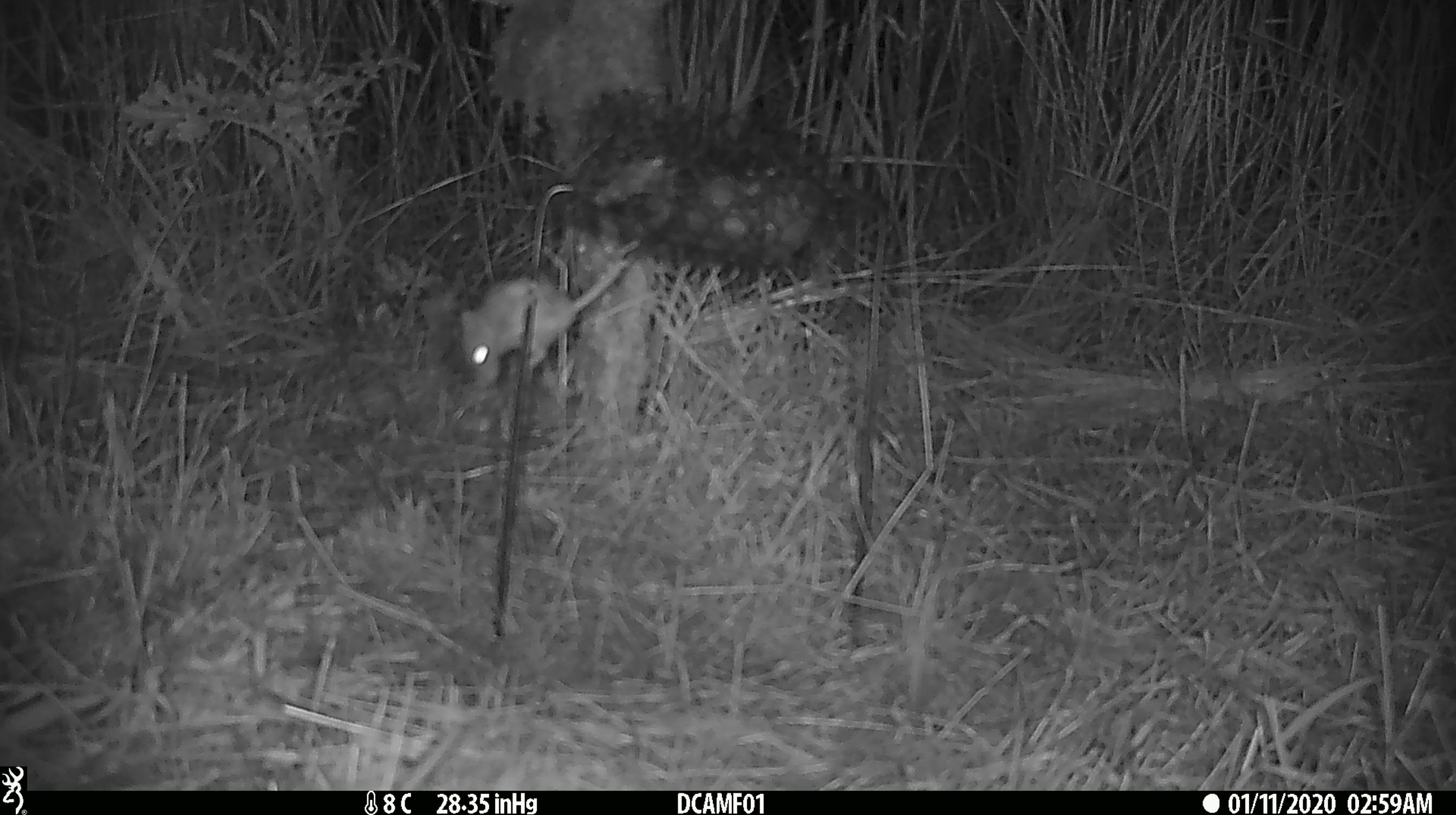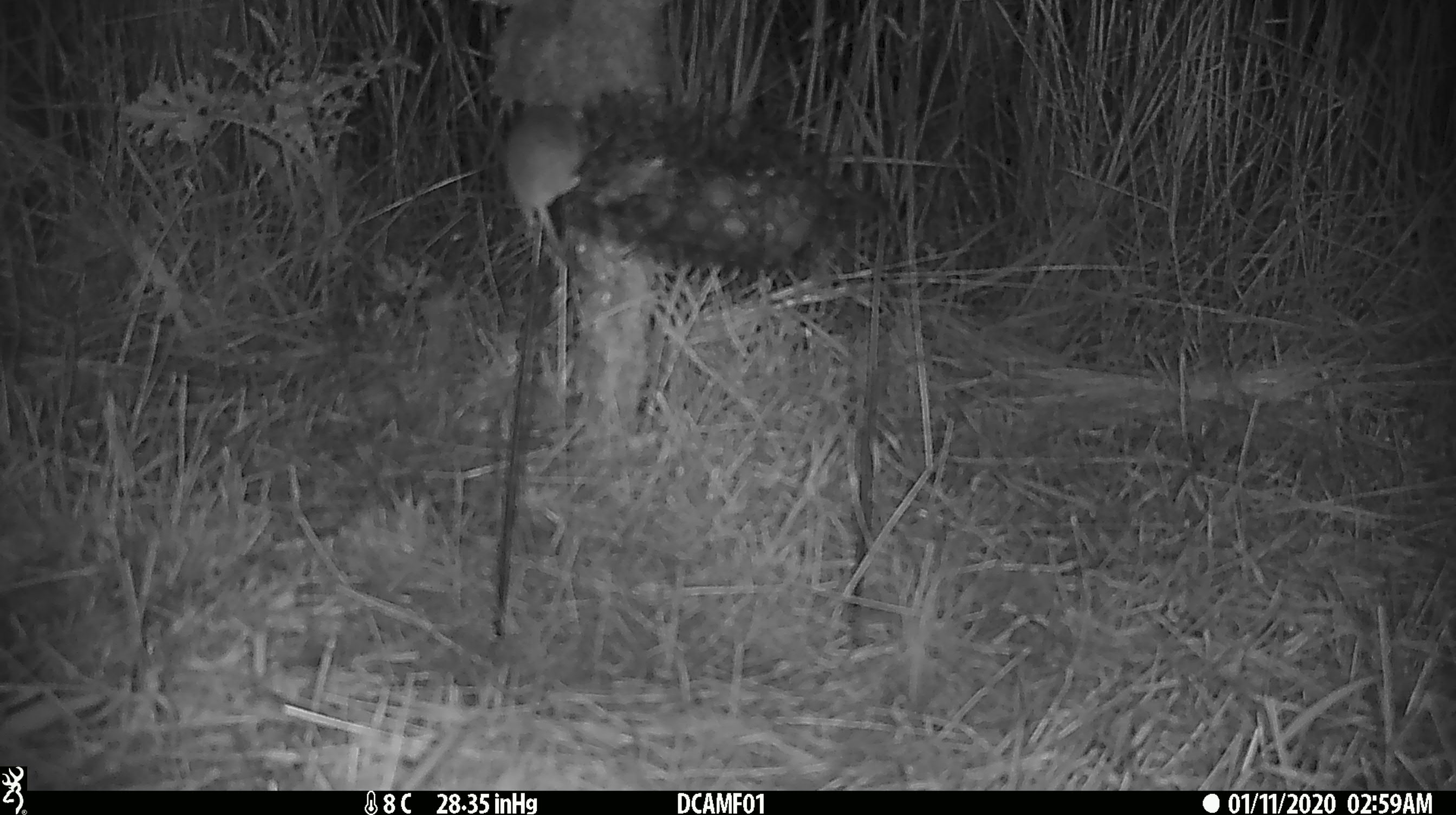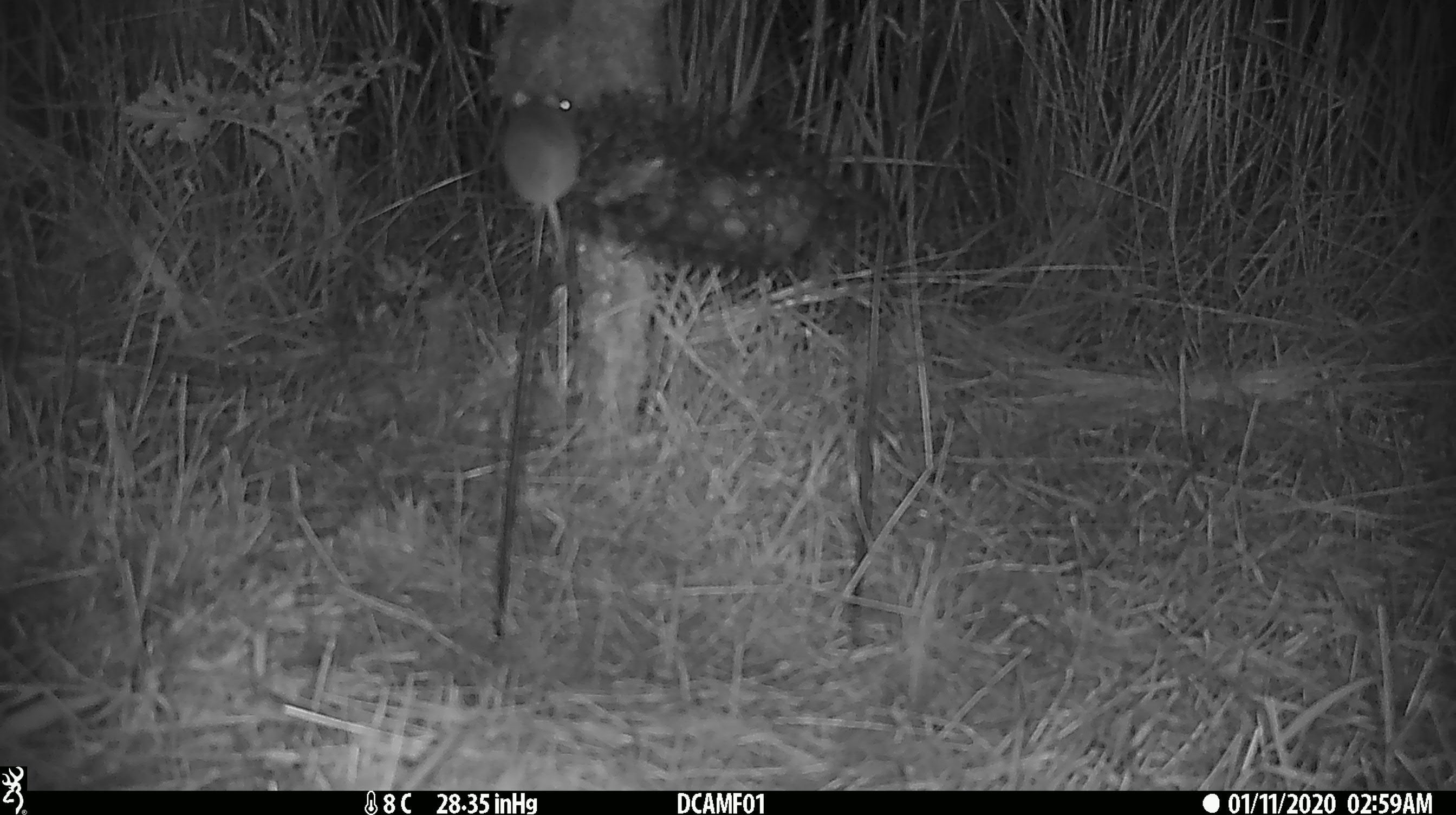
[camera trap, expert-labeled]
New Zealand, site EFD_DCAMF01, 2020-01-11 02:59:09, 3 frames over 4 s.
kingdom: Animalia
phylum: Chordata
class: Mammalia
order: Rodentia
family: Muridae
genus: Mus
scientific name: Mus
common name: mouse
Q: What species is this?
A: Mouse (Mus).